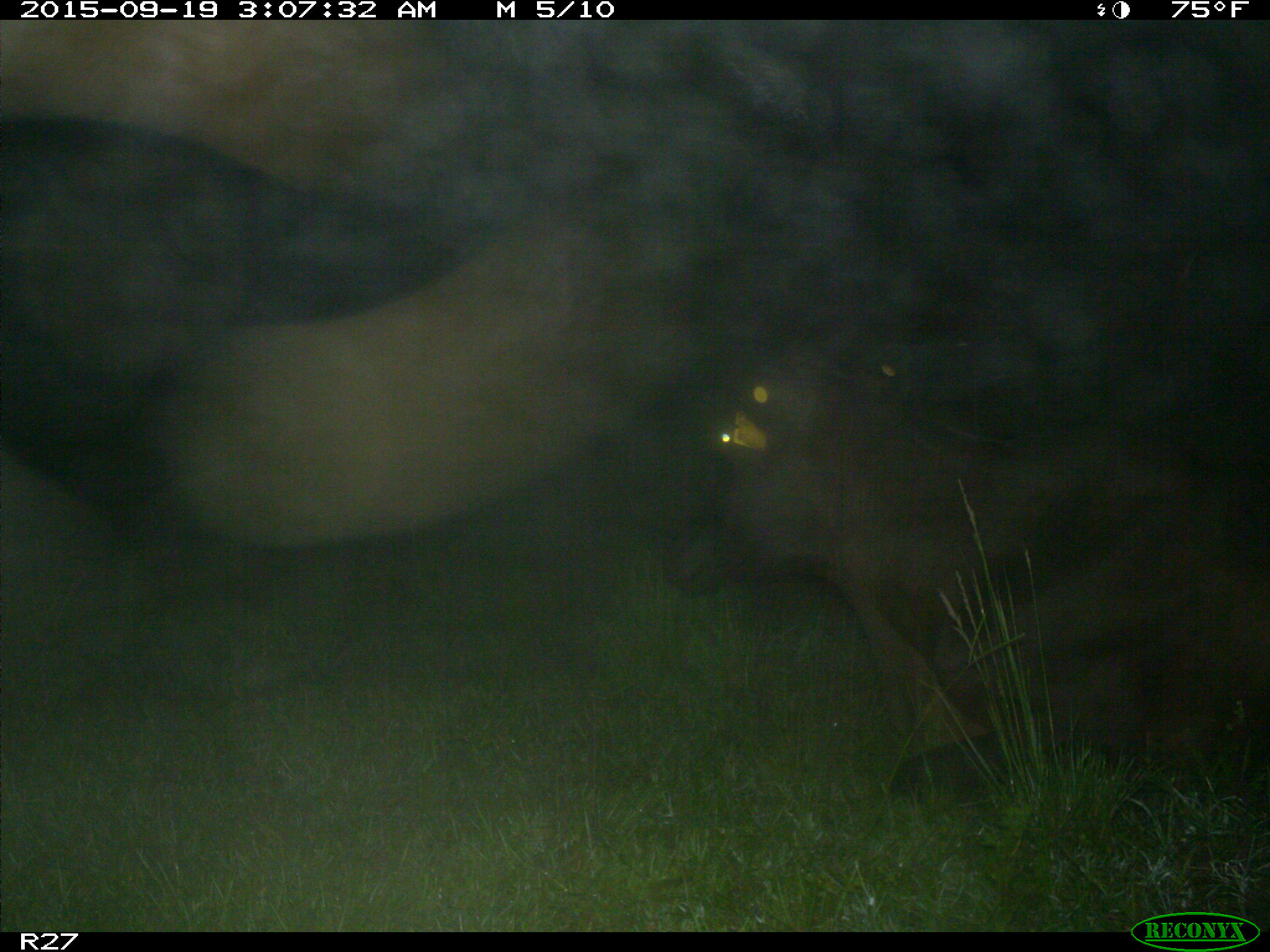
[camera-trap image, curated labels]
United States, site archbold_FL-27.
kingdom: Animalia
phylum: Chordata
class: Mammalia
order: Artiodactyla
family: Bovidae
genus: Bos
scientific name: Bos taurus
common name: domestic cow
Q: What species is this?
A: Bos taurus (domestic cow).